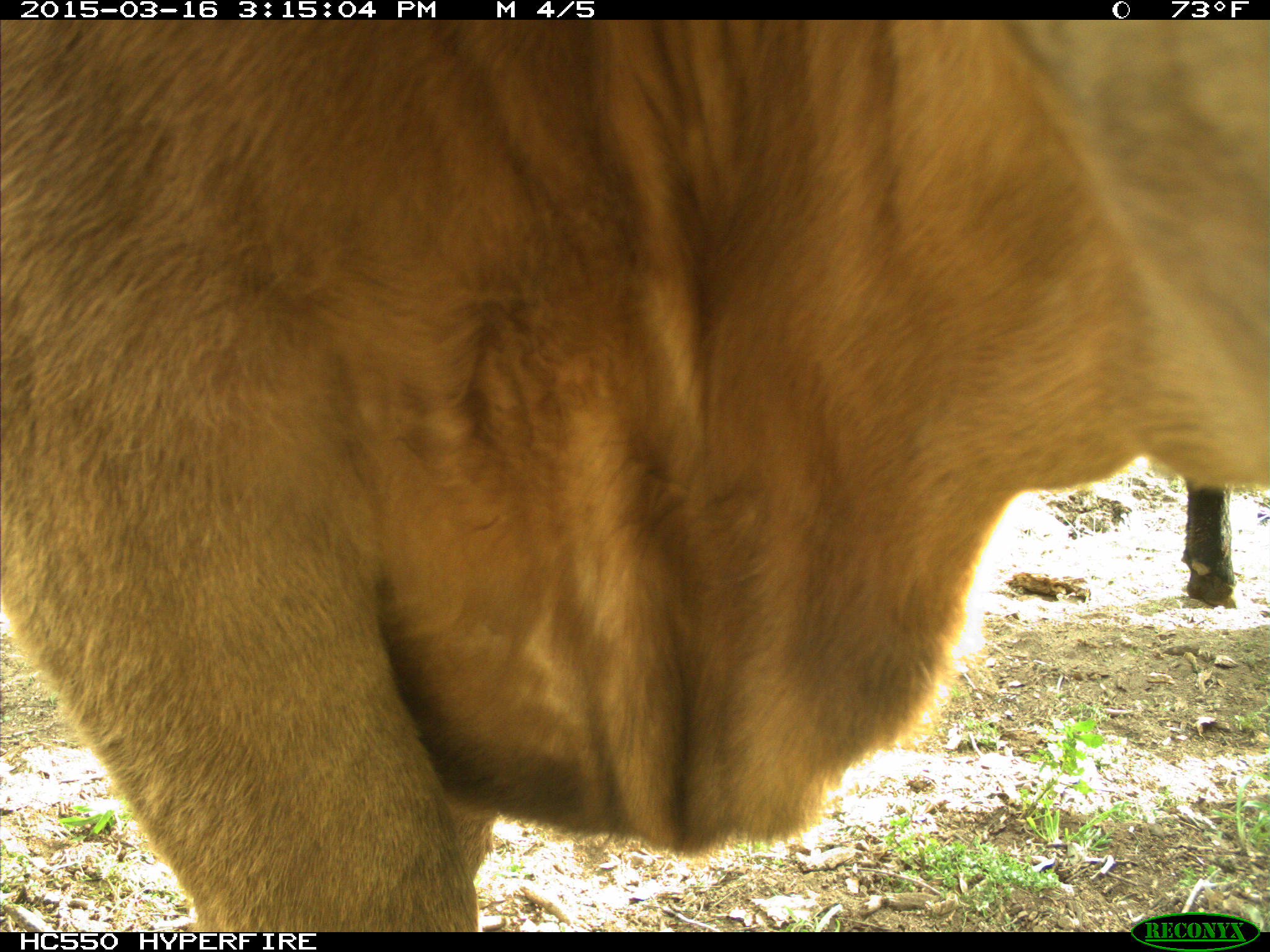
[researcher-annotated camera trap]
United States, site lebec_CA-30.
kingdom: Animalia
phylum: Chordata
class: Mammalia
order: Artiodactyla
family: Bovidae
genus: Bos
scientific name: Bos taurus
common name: domestic cow